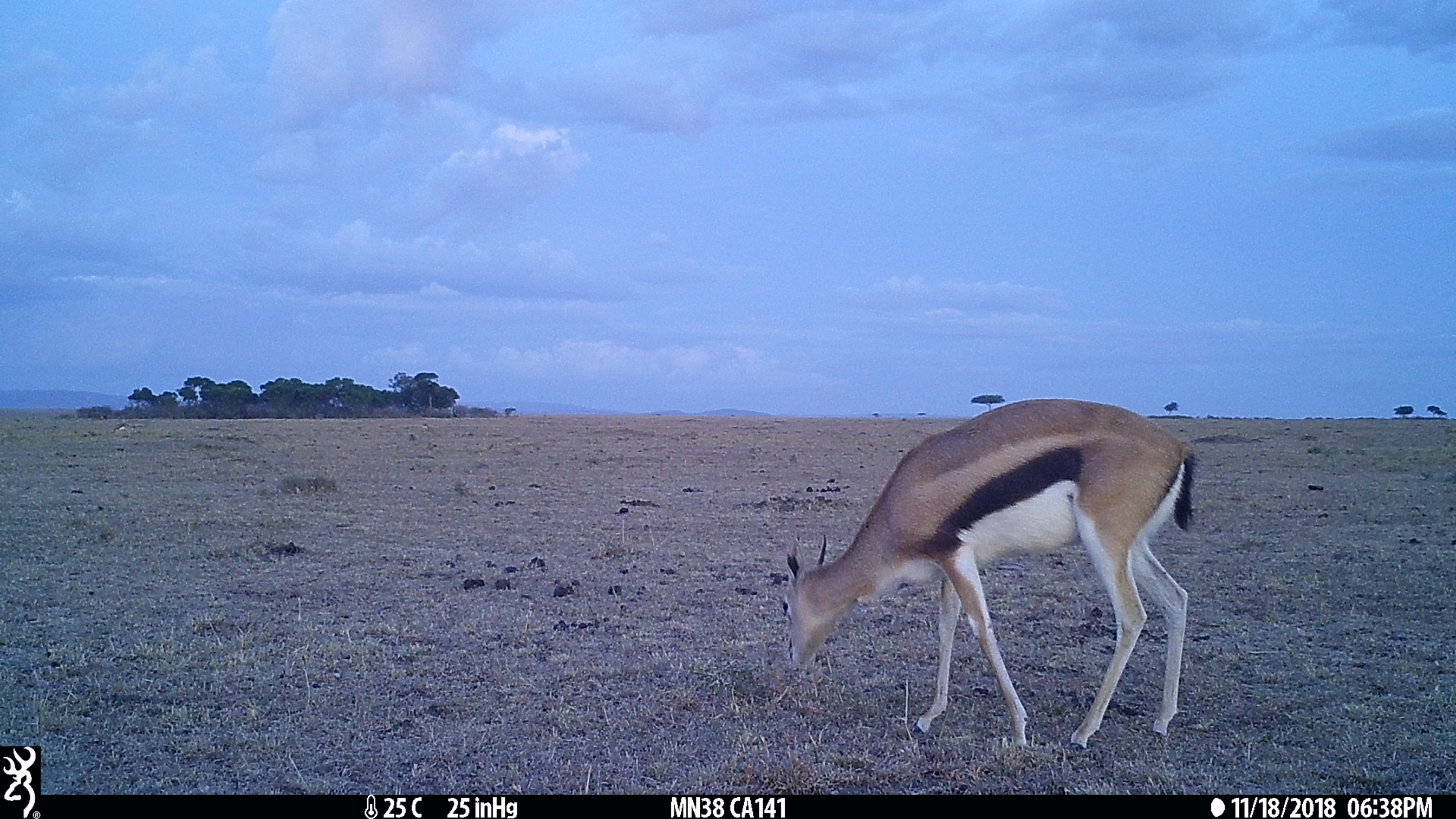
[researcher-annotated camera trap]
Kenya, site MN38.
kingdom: Animalia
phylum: Chordata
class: Mammalia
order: Artiodactyla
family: Bovidae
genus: Eudorcas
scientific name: Eudorcas thomsonii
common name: thomon's gazelle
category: gazelle thomsons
Gazelle thomsons (thomon's gazelle) (Eudorcas thomsonii).